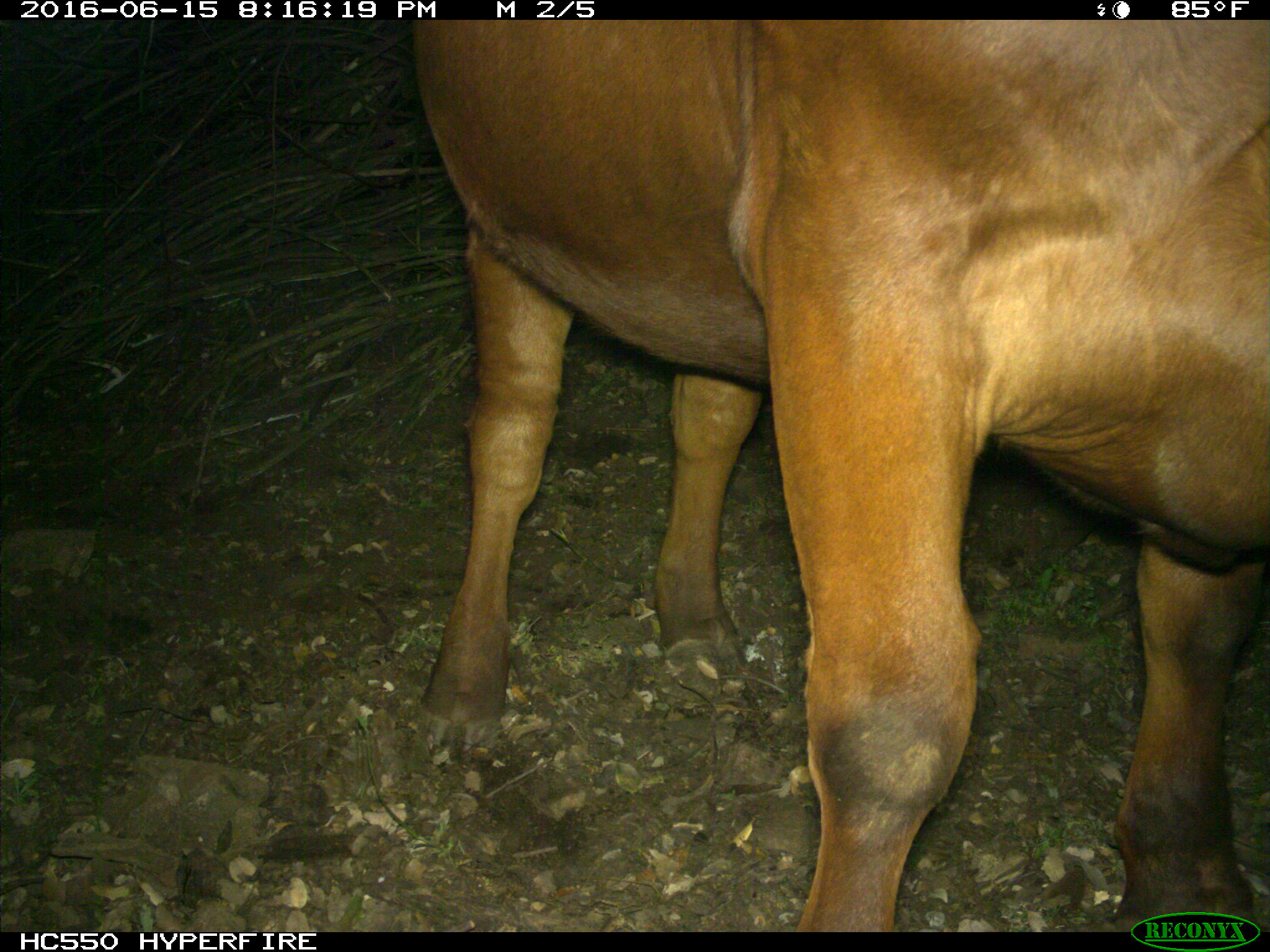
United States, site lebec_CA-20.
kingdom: Animalia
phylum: Chordata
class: Mammalia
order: Artiodactyla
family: Bovidae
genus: Bos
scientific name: Bos taurus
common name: domestic cow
Bos taurus (domestic cow).